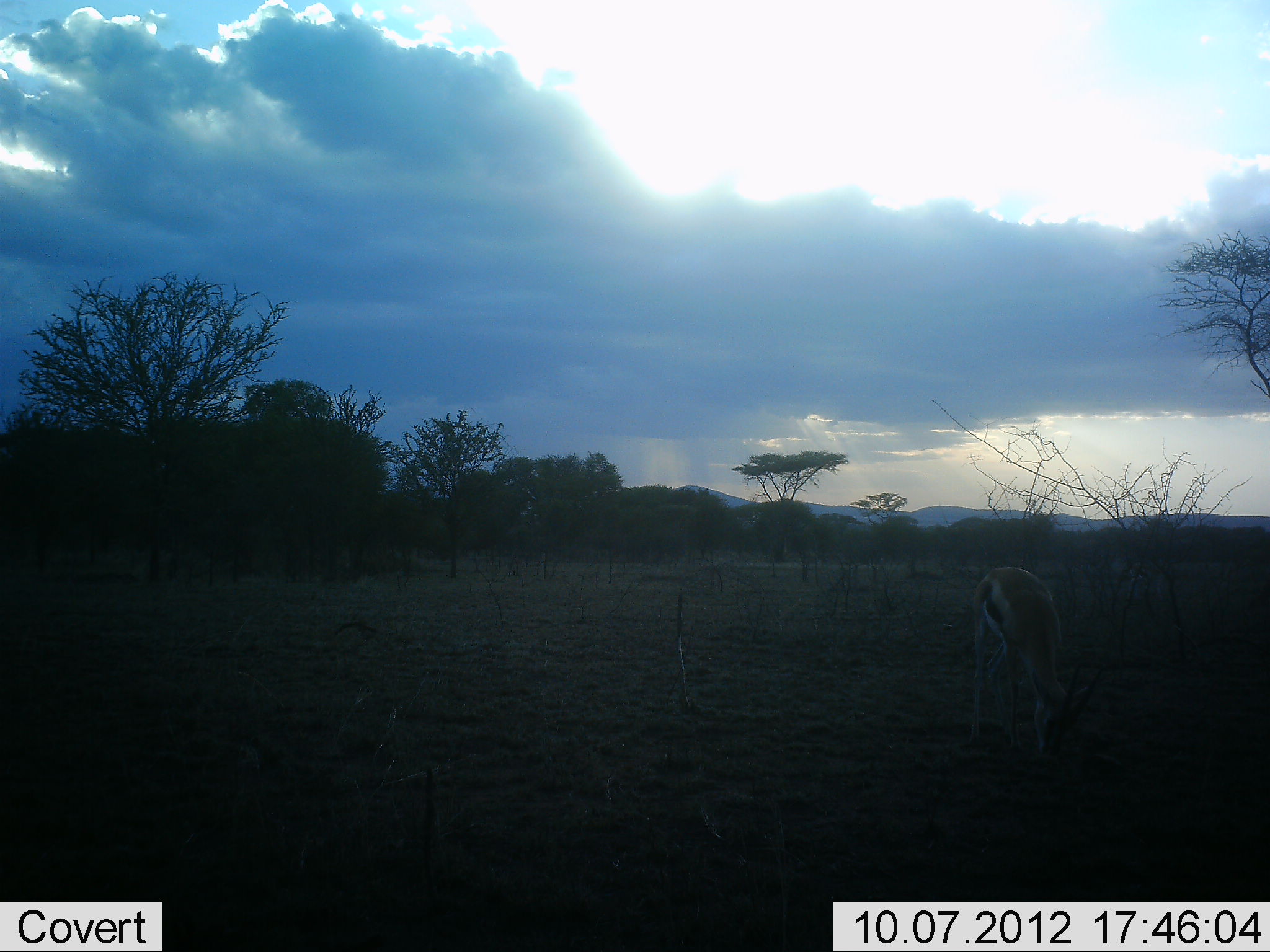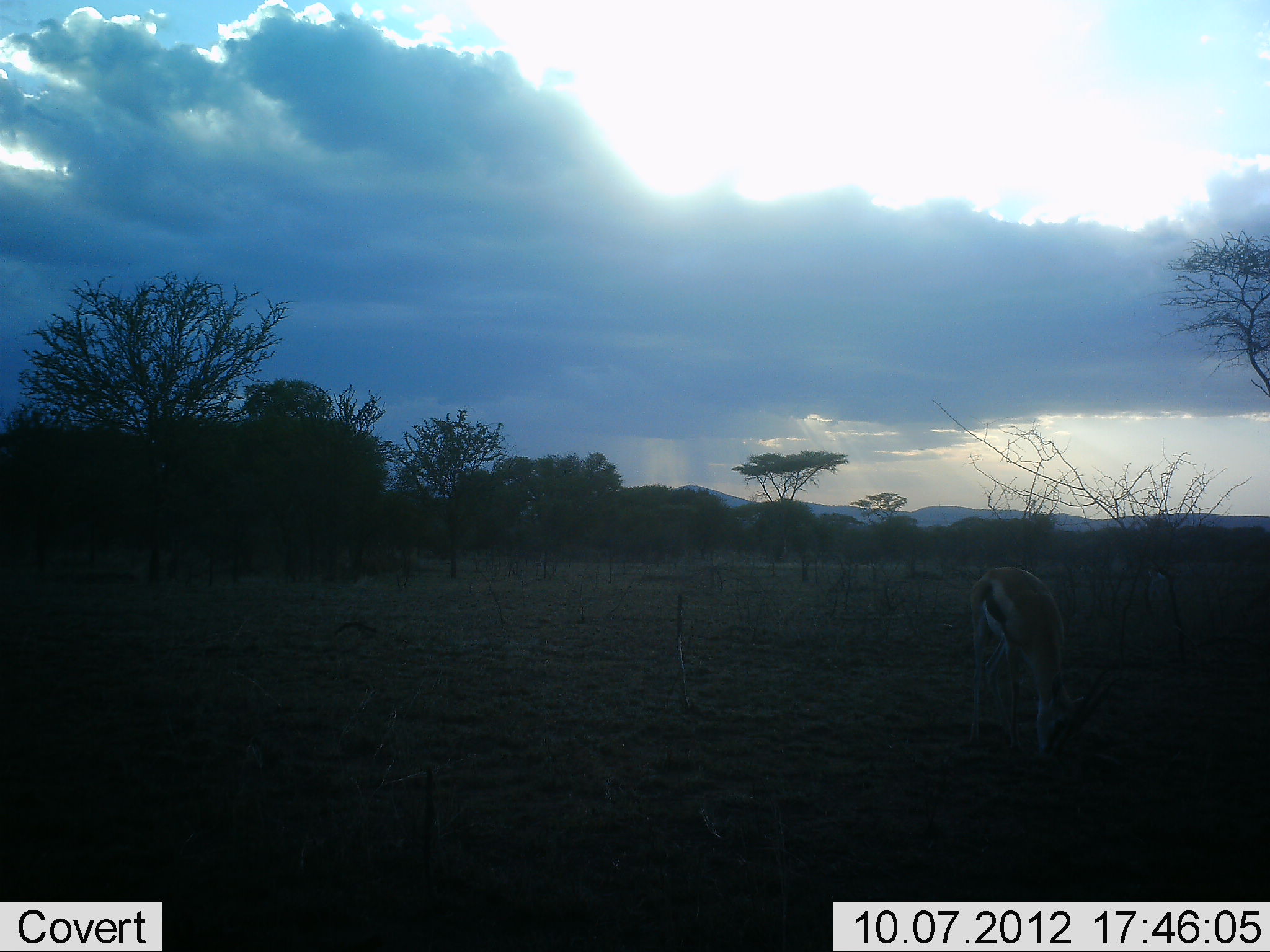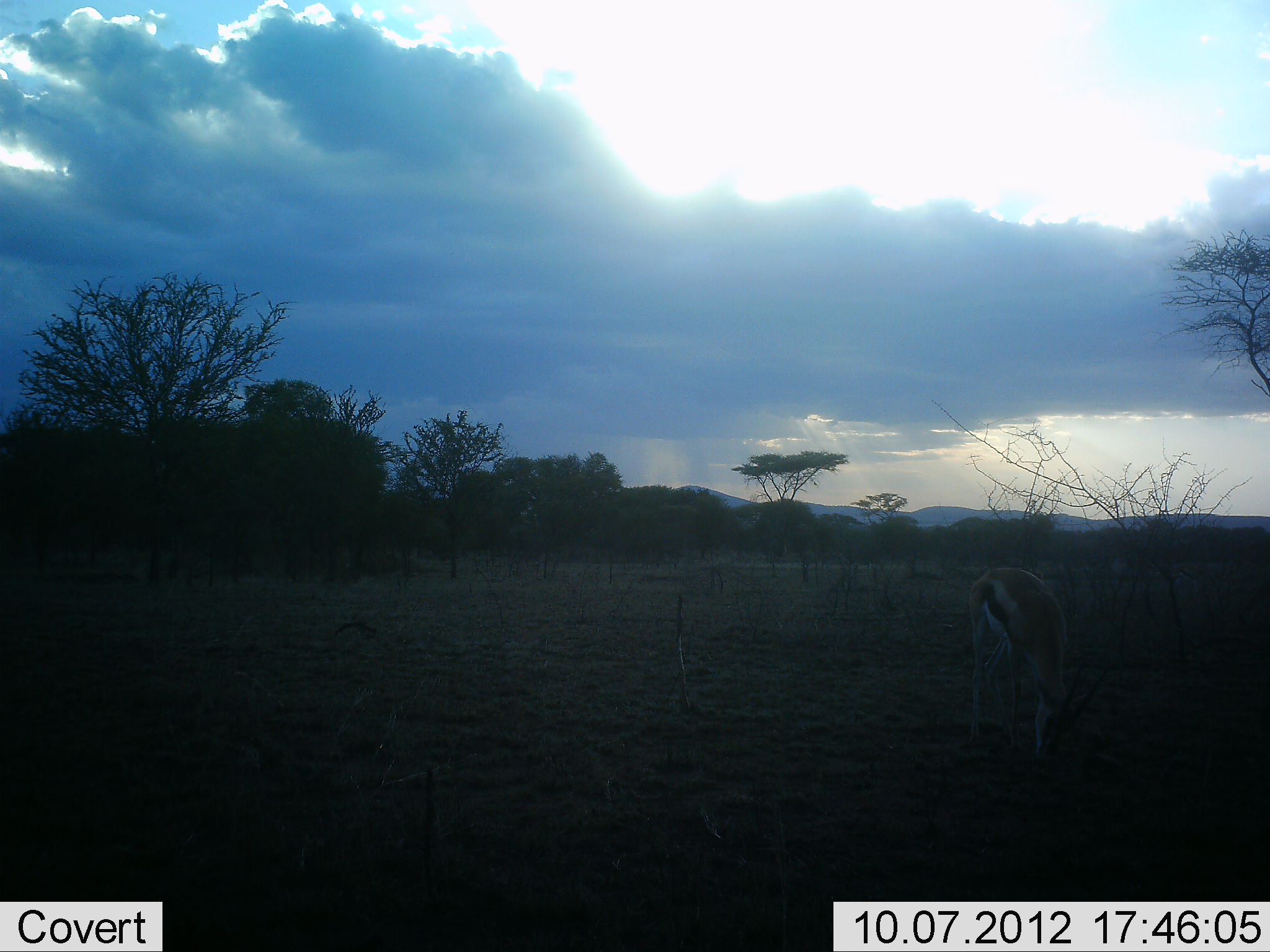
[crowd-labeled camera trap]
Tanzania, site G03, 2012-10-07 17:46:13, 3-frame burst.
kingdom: Animalia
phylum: Chordata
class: Mammalia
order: Artiodactyla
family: Bovidae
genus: Eudorcas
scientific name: Eudorcas thomsonii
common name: thomson's gazelle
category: gazellethomsons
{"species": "gazellethomsons (thomson's gazelle) (Eudorcas thomsonii)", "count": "1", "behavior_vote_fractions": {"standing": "20%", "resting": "0%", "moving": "10%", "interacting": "0%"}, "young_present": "0%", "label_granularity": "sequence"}